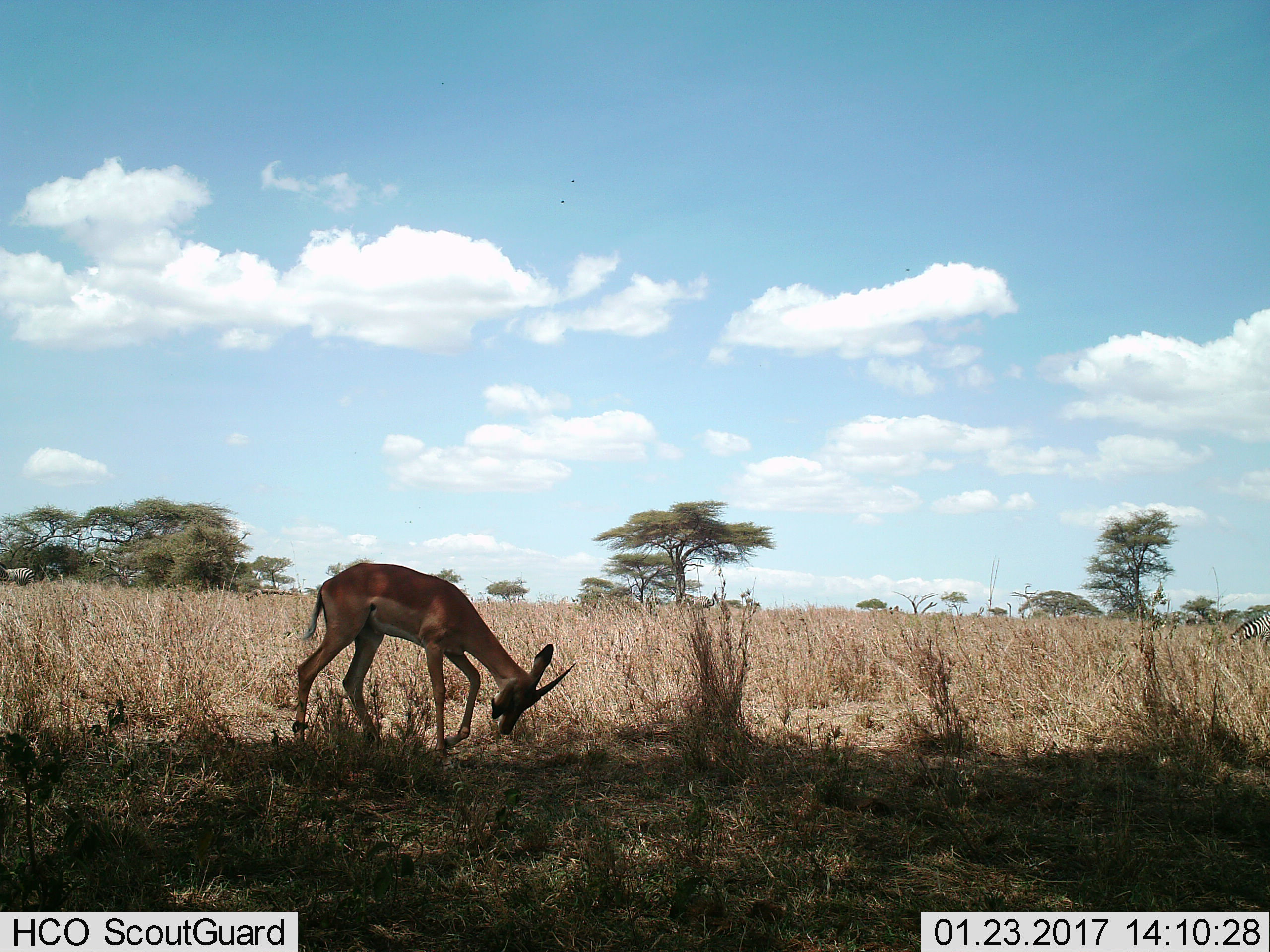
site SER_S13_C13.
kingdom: Animalia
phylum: Chordata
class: Mammalia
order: Artiodactyla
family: Bovidae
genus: Aepyceros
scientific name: Aepyceros melampus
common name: impala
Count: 1.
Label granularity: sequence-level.